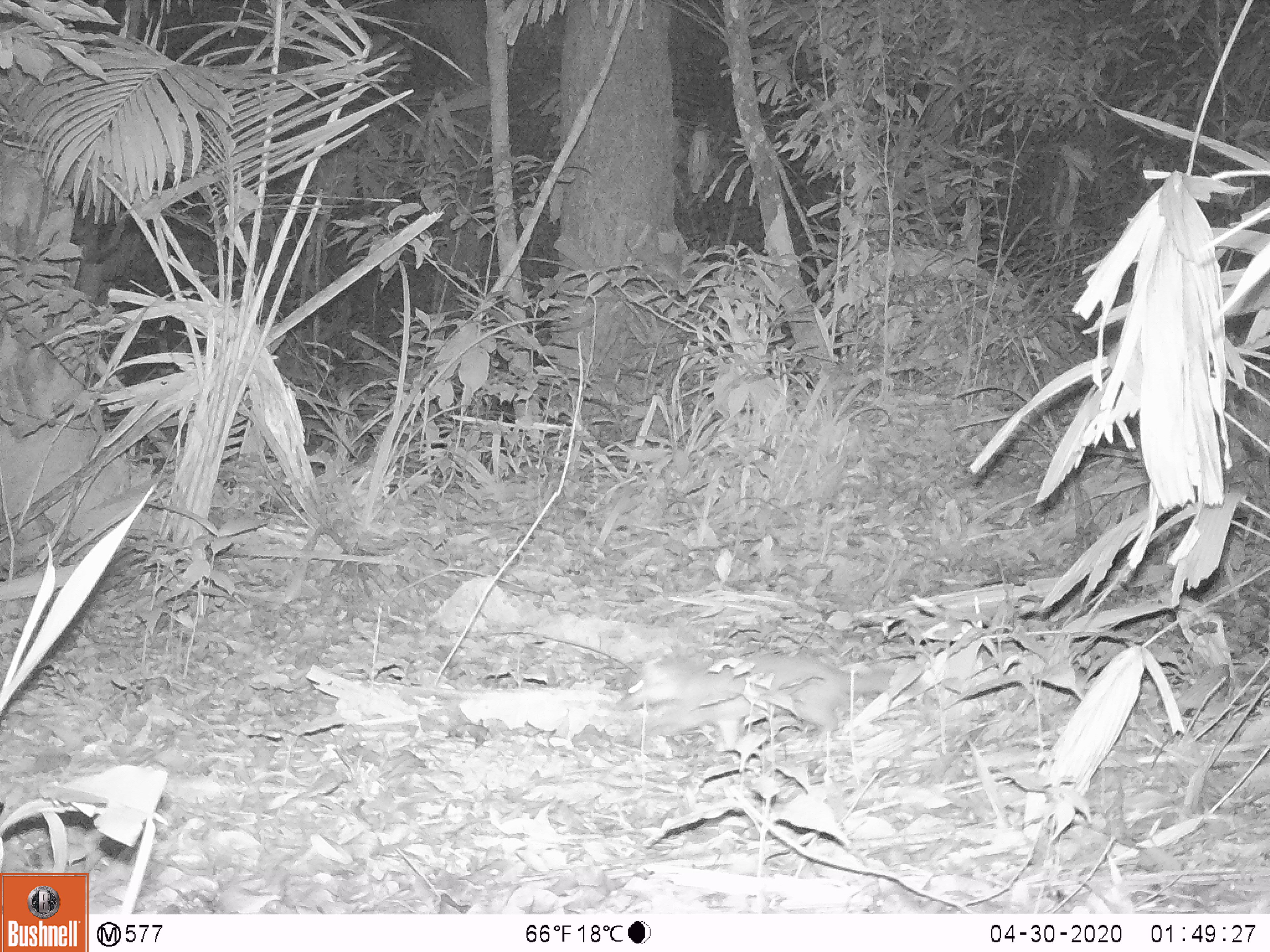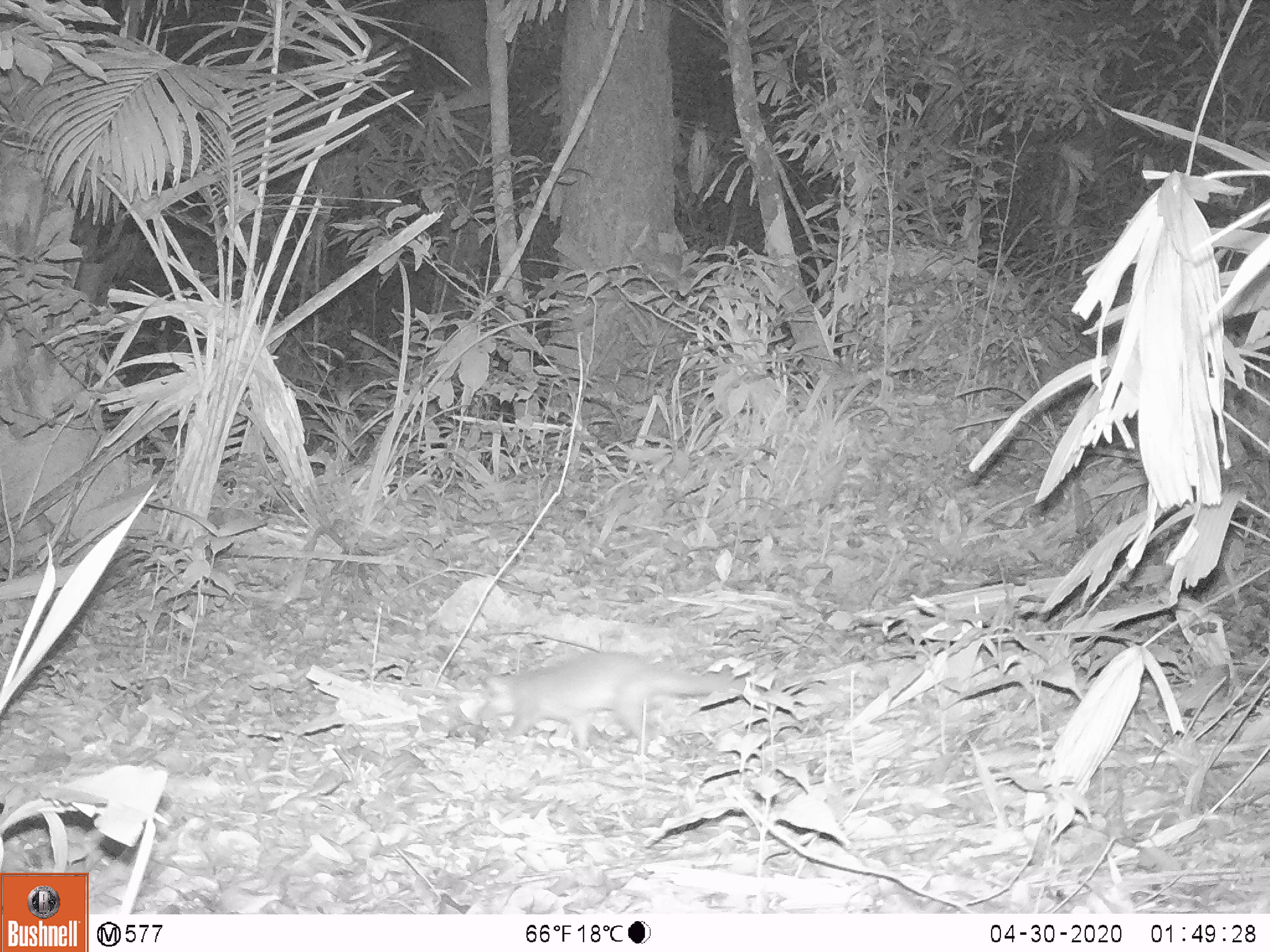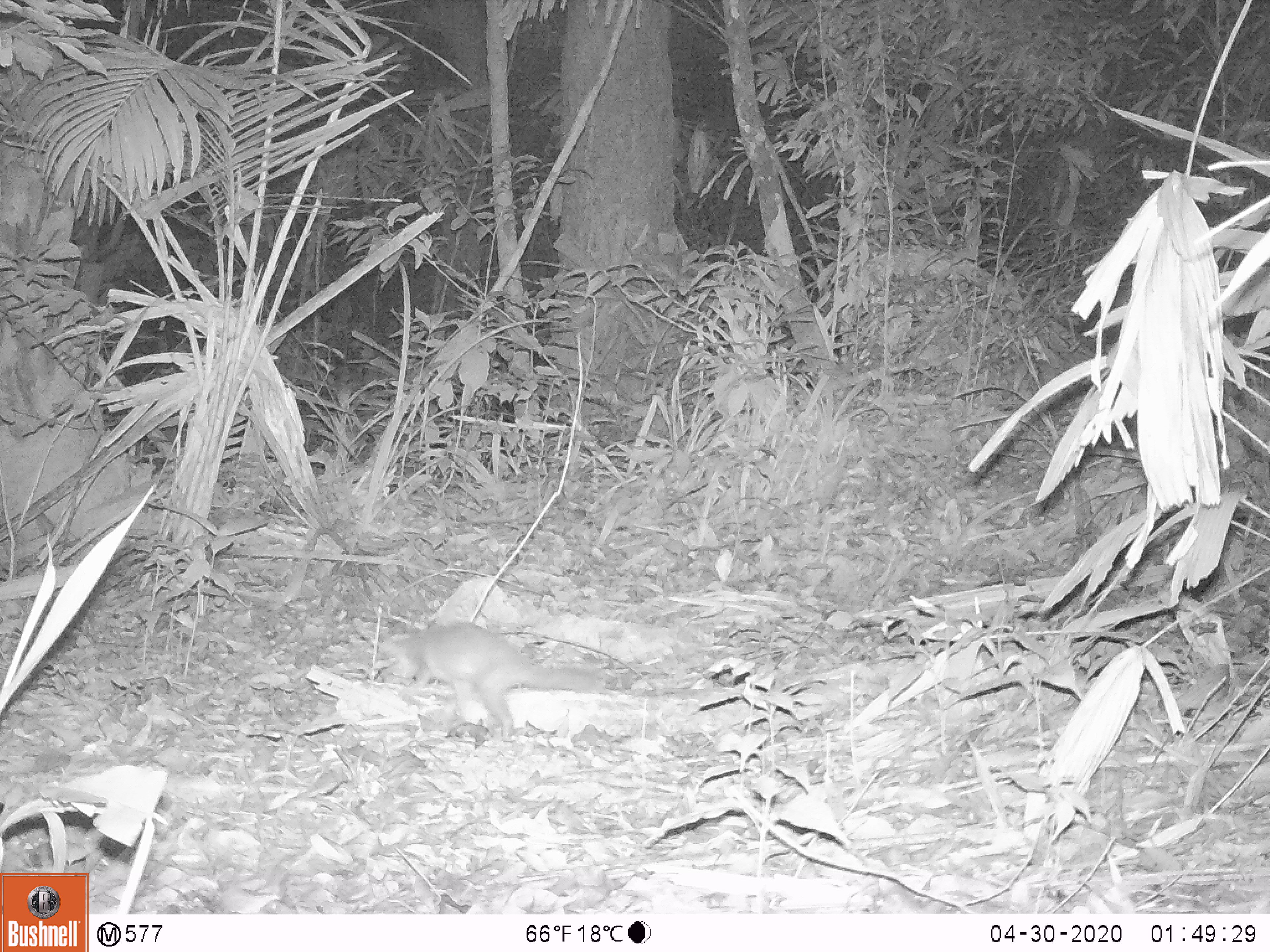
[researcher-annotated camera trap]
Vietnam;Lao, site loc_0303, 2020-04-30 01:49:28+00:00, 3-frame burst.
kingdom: Animalia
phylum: Chordata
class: Mammalia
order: Carnivora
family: Mustelidae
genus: Melogale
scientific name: Melogale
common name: ferret badger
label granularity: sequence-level